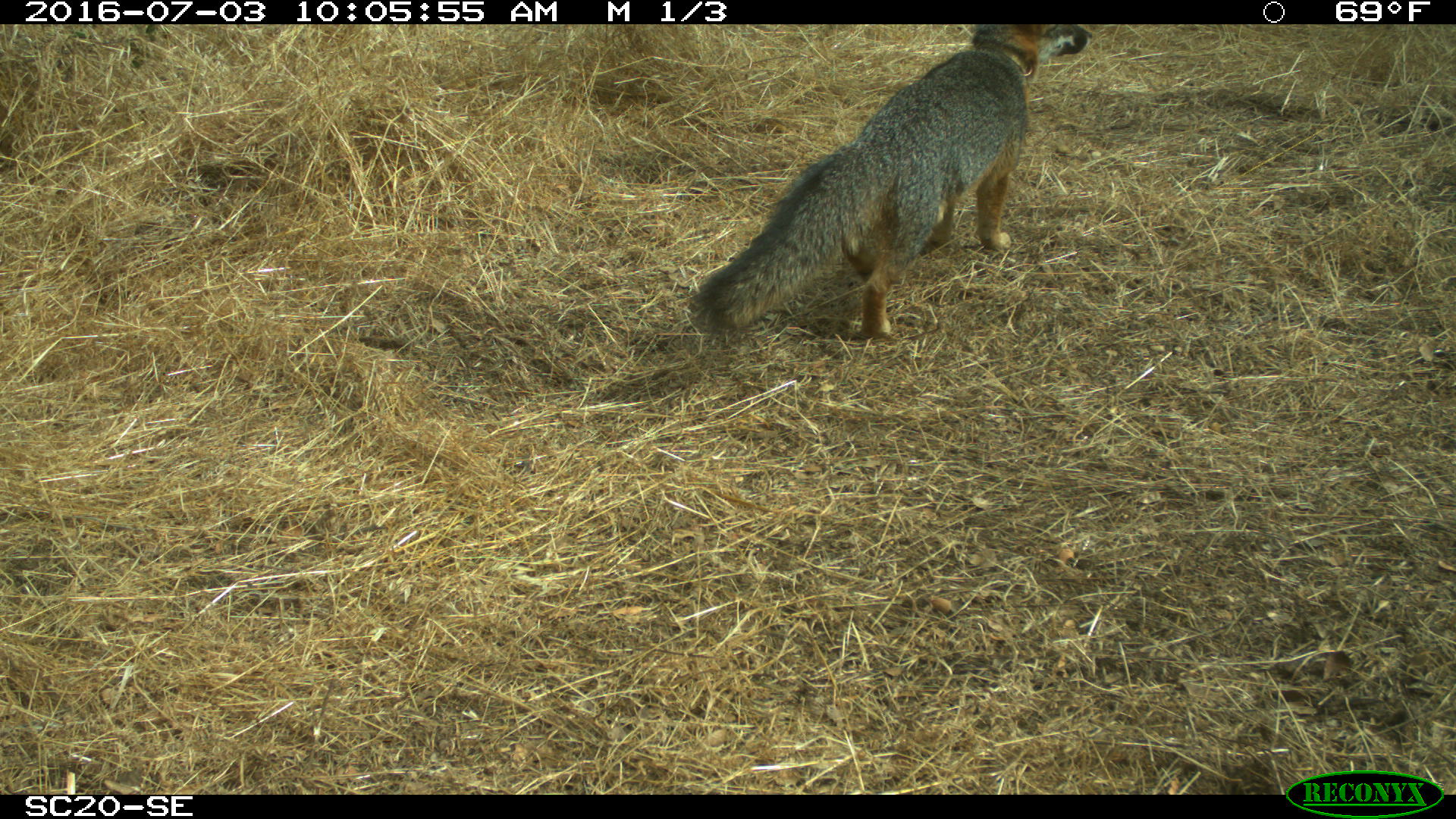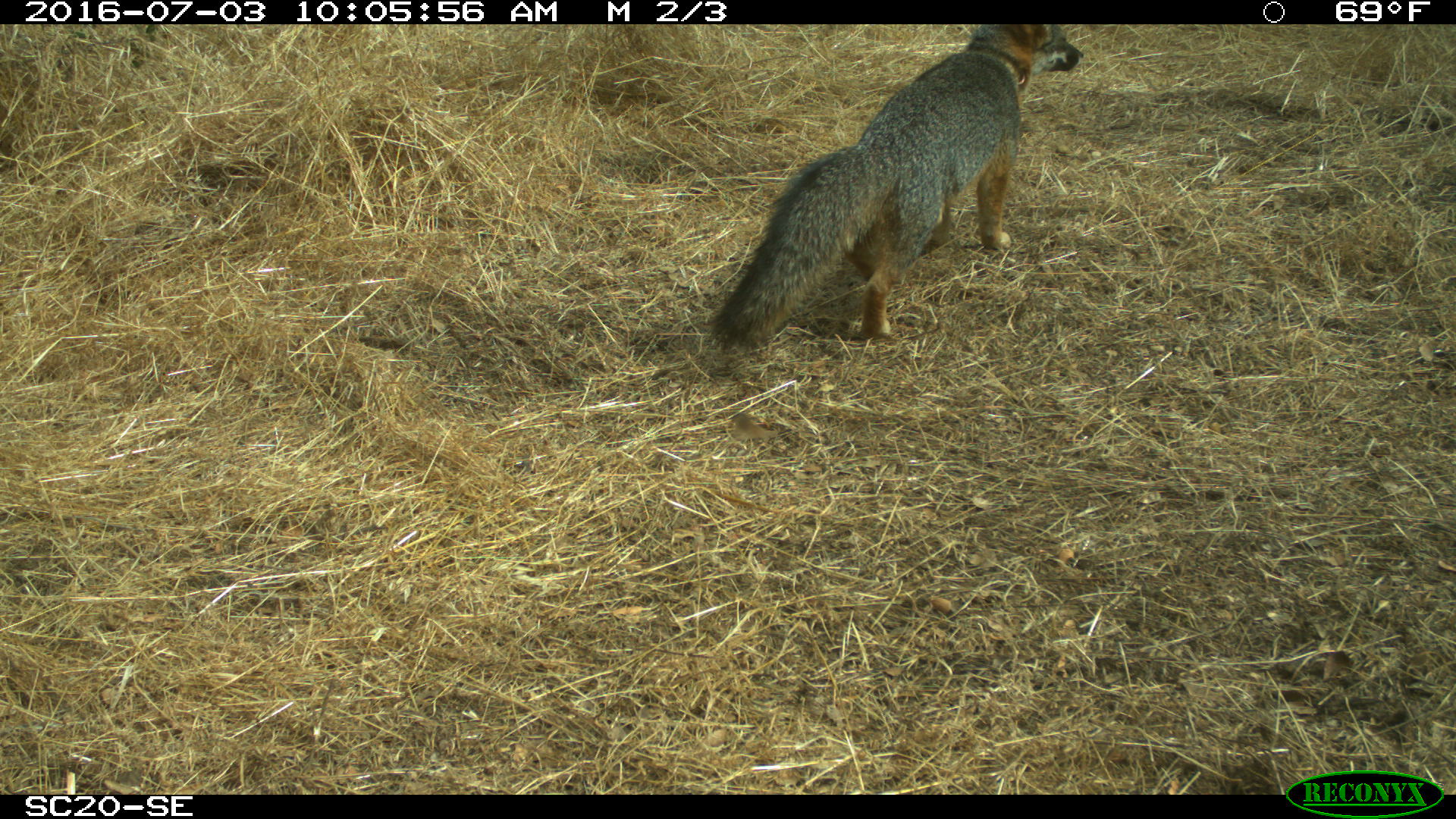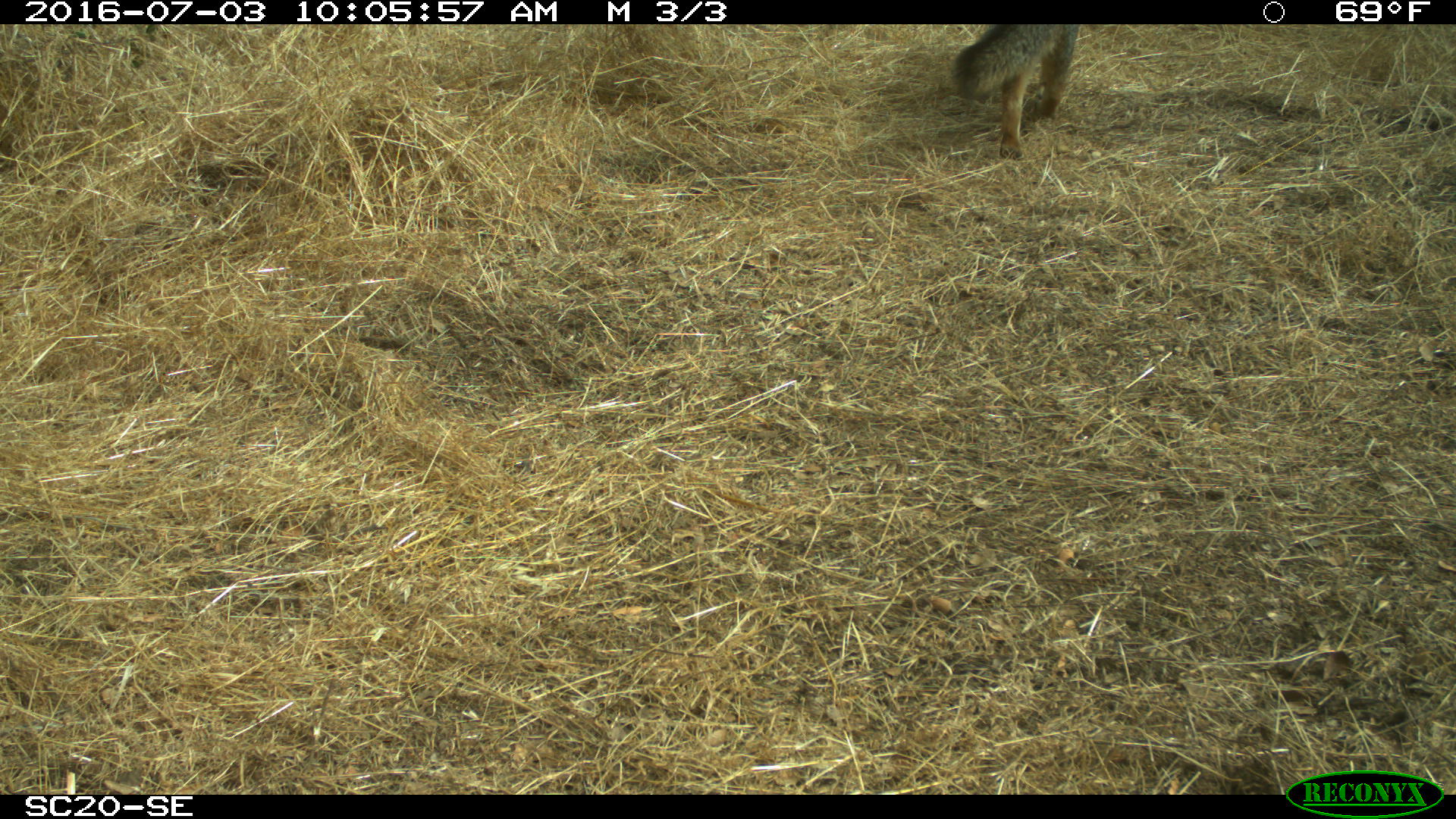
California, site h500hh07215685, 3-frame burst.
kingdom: Animalia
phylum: Chordata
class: Mammalia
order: Carnivora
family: Canidae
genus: Urocyon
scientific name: Urocyon littoralis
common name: island fox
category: fox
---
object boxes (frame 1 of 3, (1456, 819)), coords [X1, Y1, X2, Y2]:
fox: [693, 23, 1091, 339]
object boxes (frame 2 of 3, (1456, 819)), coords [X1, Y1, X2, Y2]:
fox: [714, 25, 1086, 350]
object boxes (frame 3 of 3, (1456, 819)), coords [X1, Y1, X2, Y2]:
fox: [952, 24, 1079, 159]